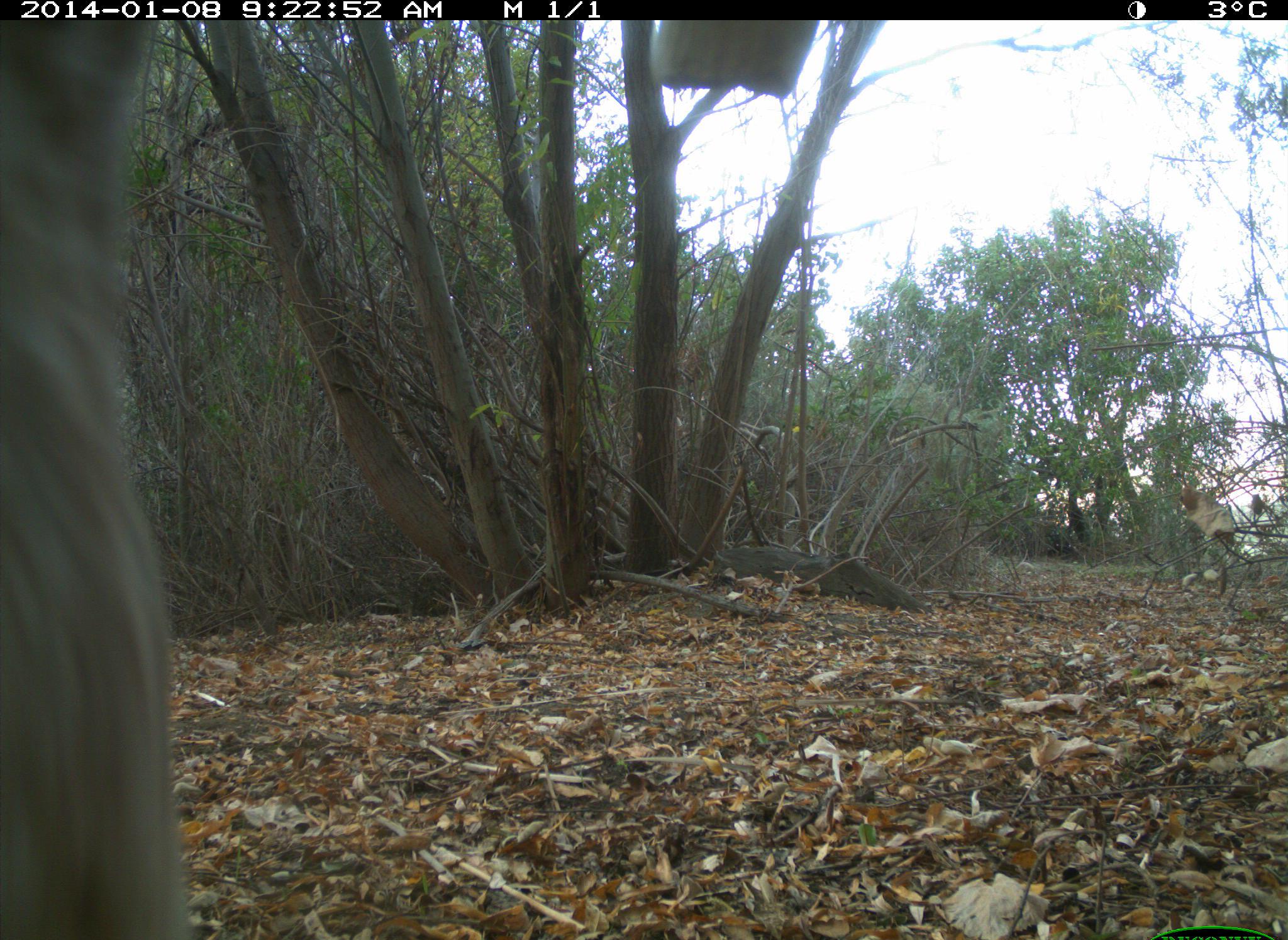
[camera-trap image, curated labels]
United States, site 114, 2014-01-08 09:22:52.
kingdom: Animalia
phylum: Chordata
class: Mammalia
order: Artiodactyla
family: Bovidae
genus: Bos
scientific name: Bos taurus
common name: cow